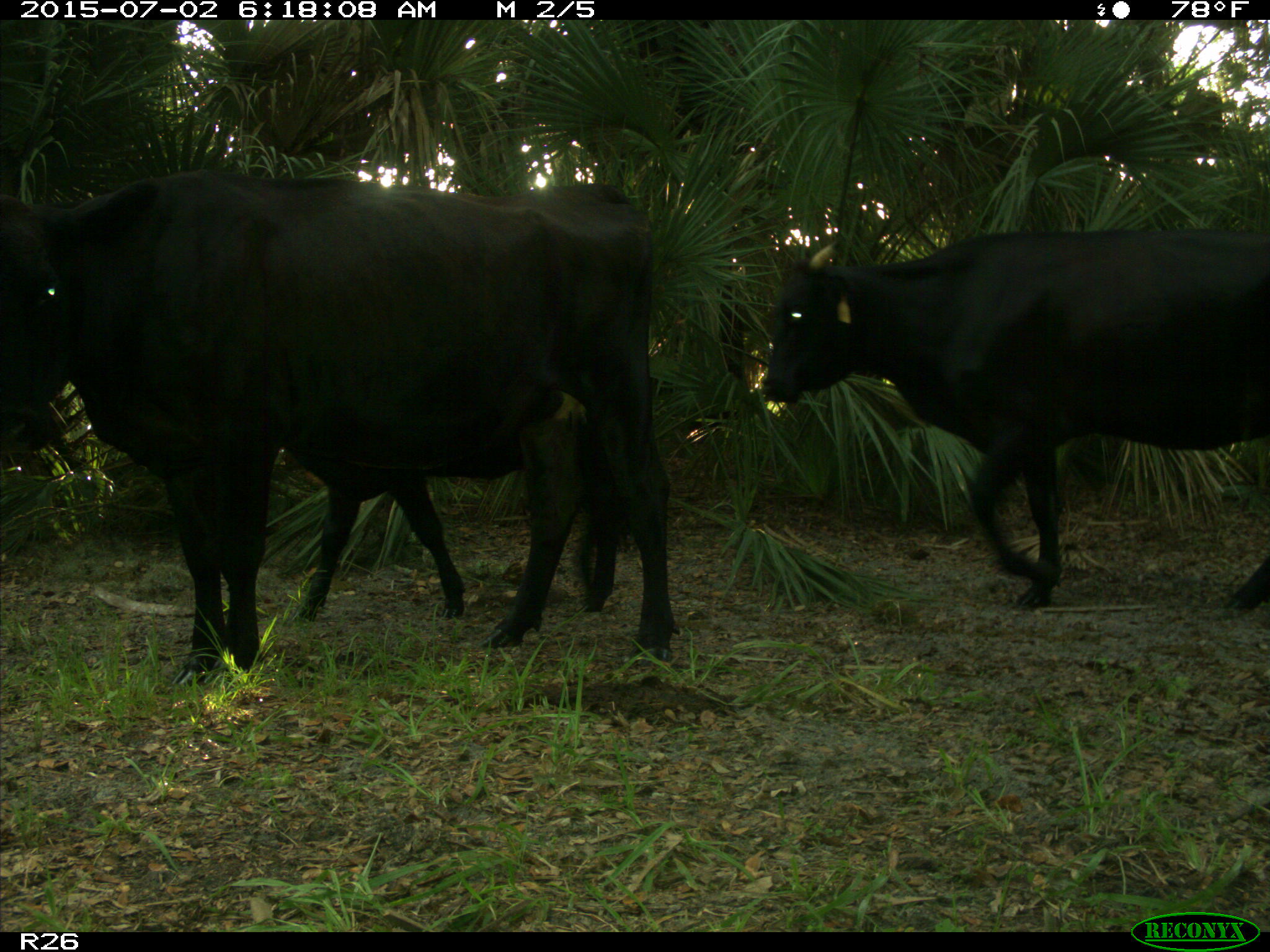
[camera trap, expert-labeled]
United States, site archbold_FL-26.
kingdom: Animalia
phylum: Chordata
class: Mammalia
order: Artiodactyla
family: Bovidae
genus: Bos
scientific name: Bos taurus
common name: domestic cow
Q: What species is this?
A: Bos taurus (domestic cow).